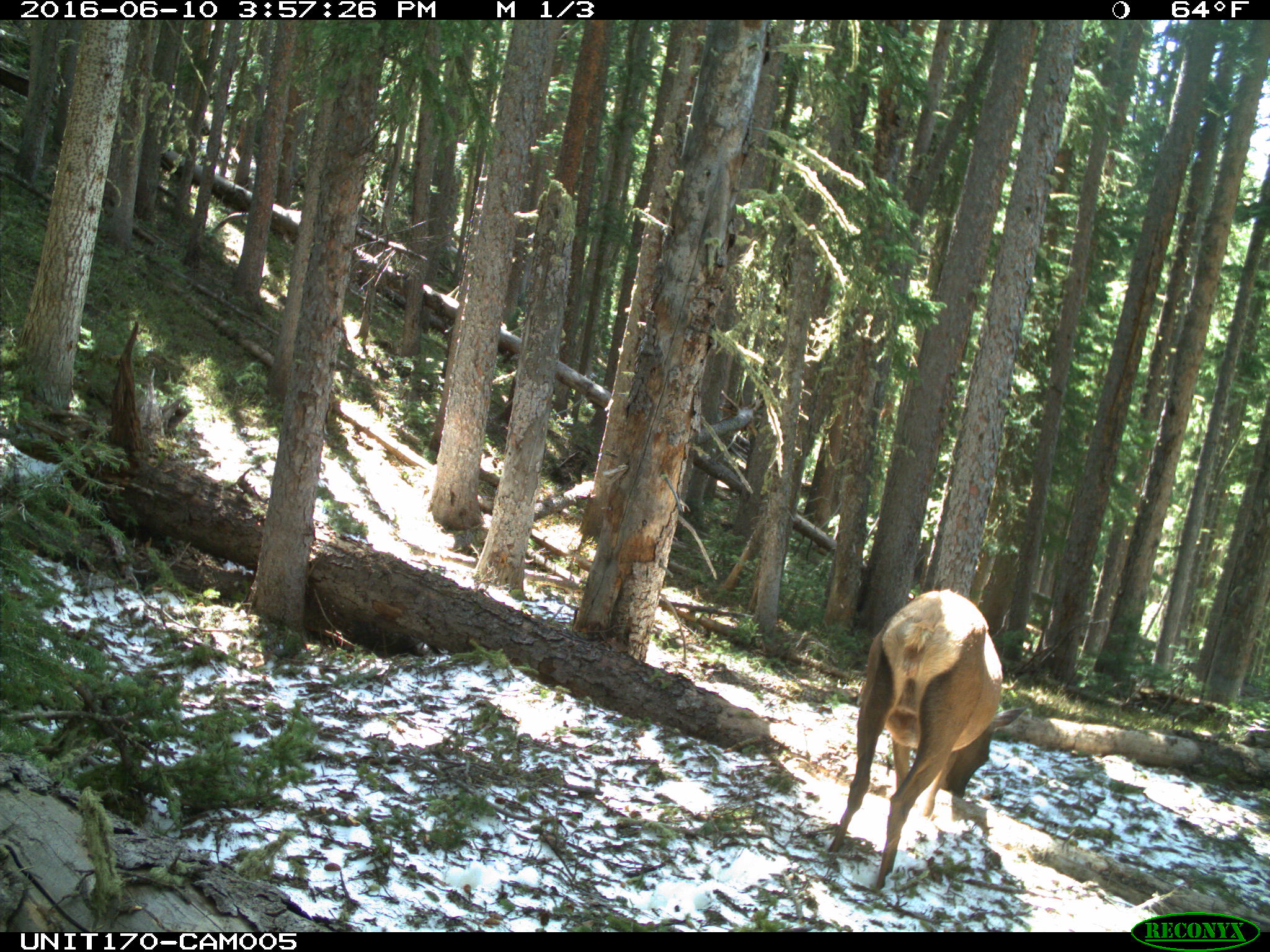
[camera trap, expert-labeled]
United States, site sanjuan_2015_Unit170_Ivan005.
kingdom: Animalia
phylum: Chordata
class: Mammalia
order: Artiodactyla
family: Cervidae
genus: Cervus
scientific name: Cervus elaphus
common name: red deer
Cervus elaphus (red deer).